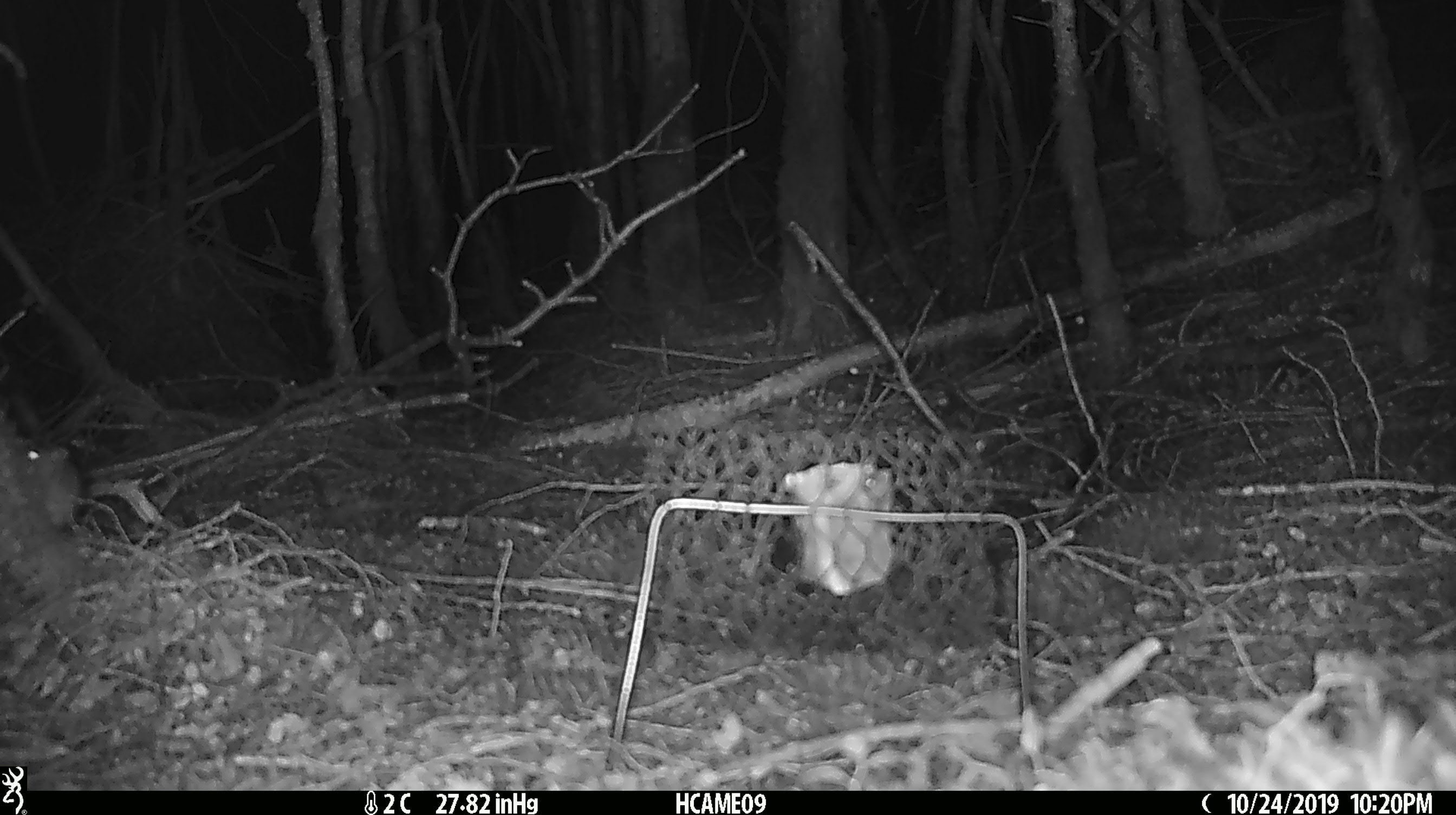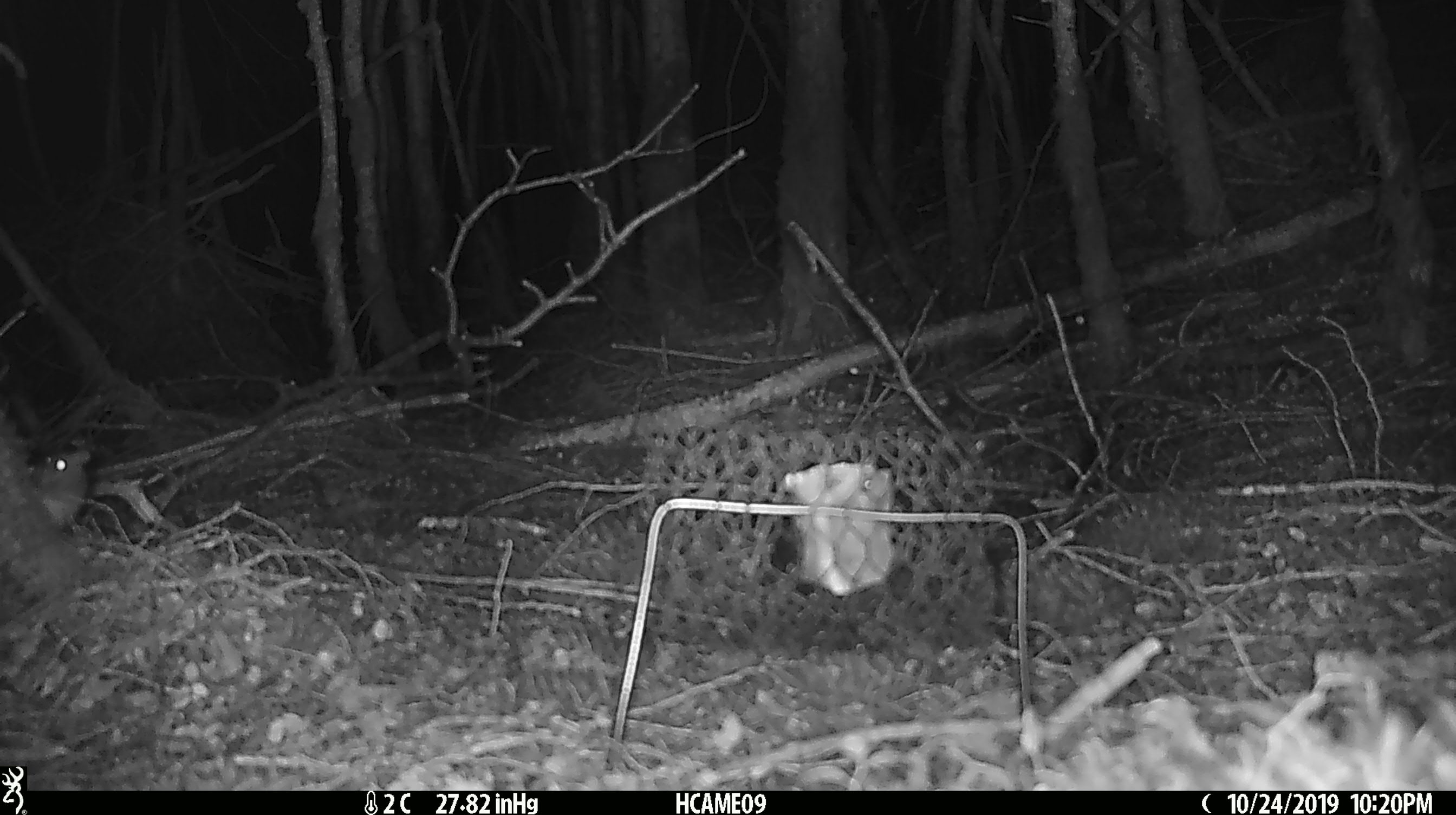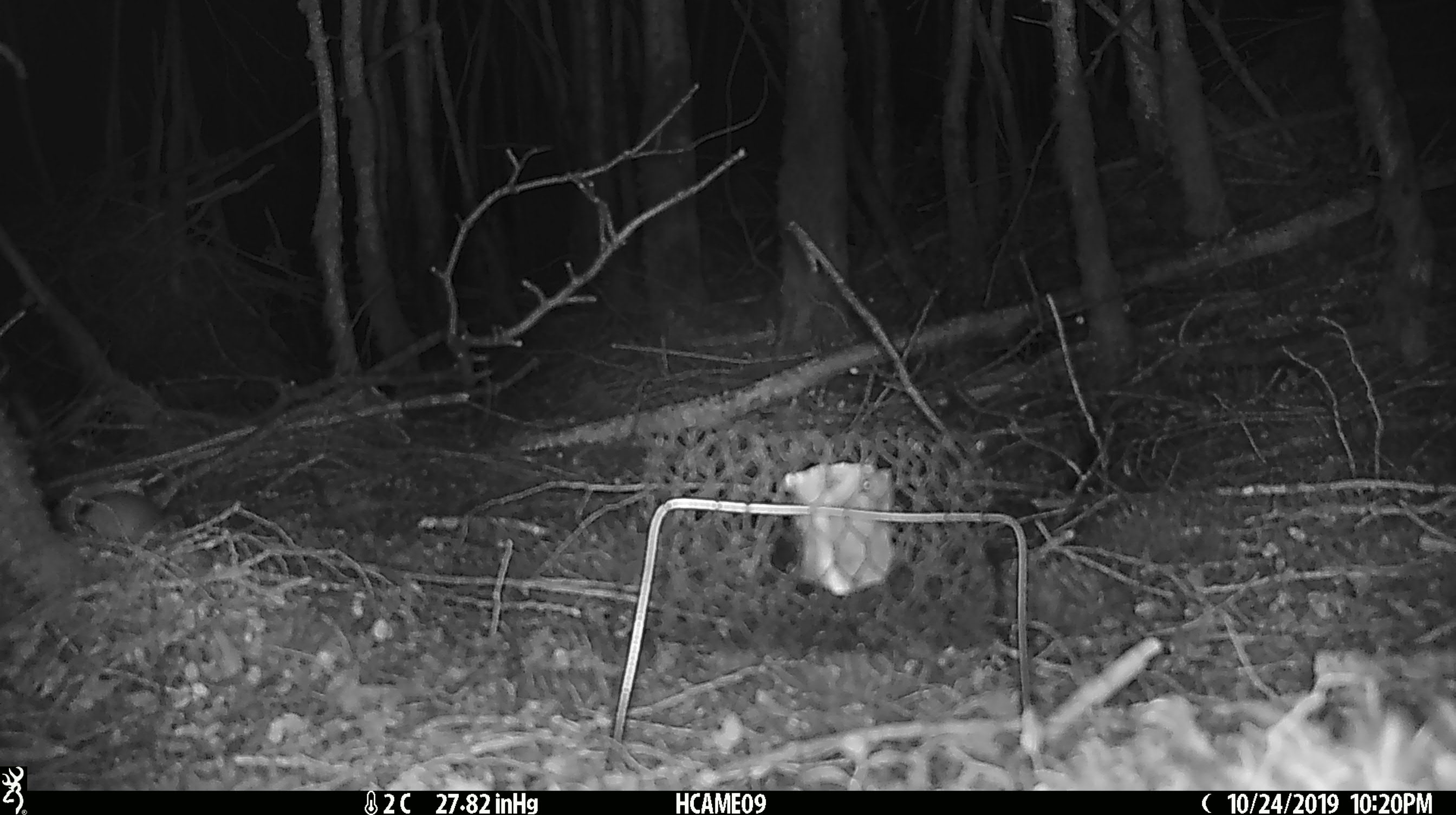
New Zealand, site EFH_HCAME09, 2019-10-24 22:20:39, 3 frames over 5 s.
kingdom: Animalia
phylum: Chordata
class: Mammalia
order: Rodentia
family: Muridae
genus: Mus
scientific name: Mus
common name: mouse